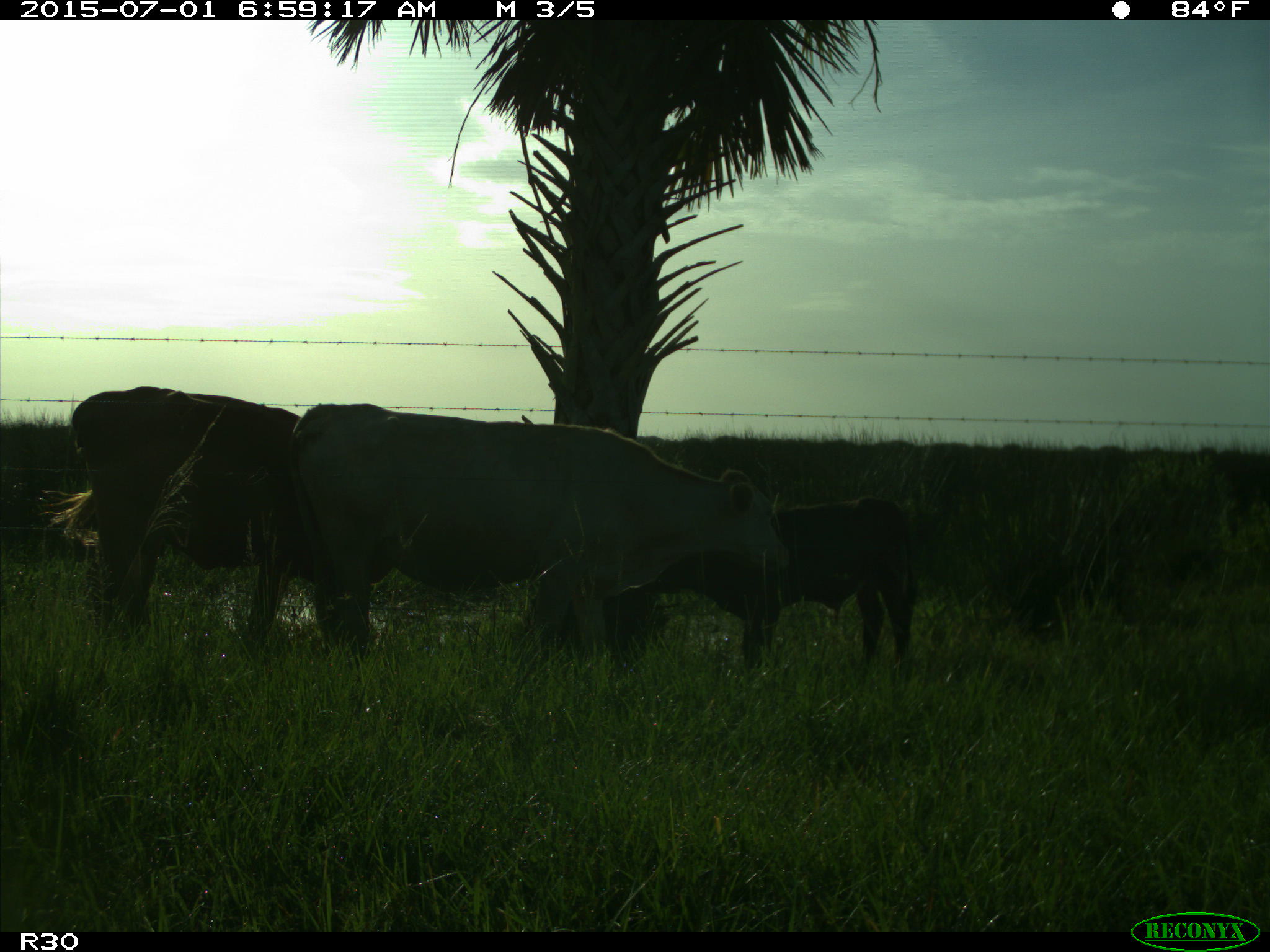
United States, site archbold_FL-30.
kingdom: Animalia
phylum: Chordata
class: Mammalia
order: Artiodactyla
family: Bovidae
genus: Bos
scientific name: Bos taurus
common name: domestic cow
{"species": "Bos taurus (domestic cow)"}